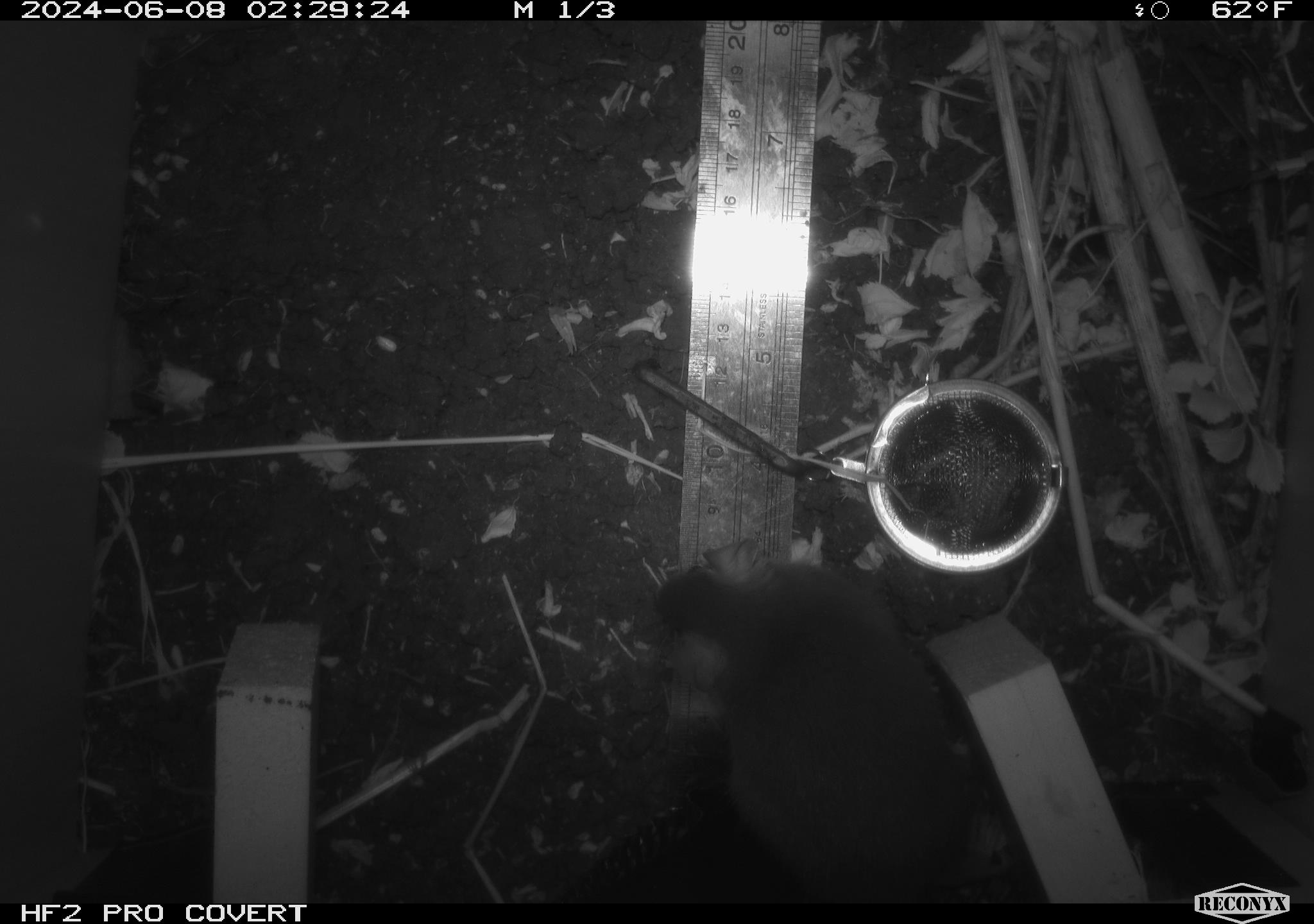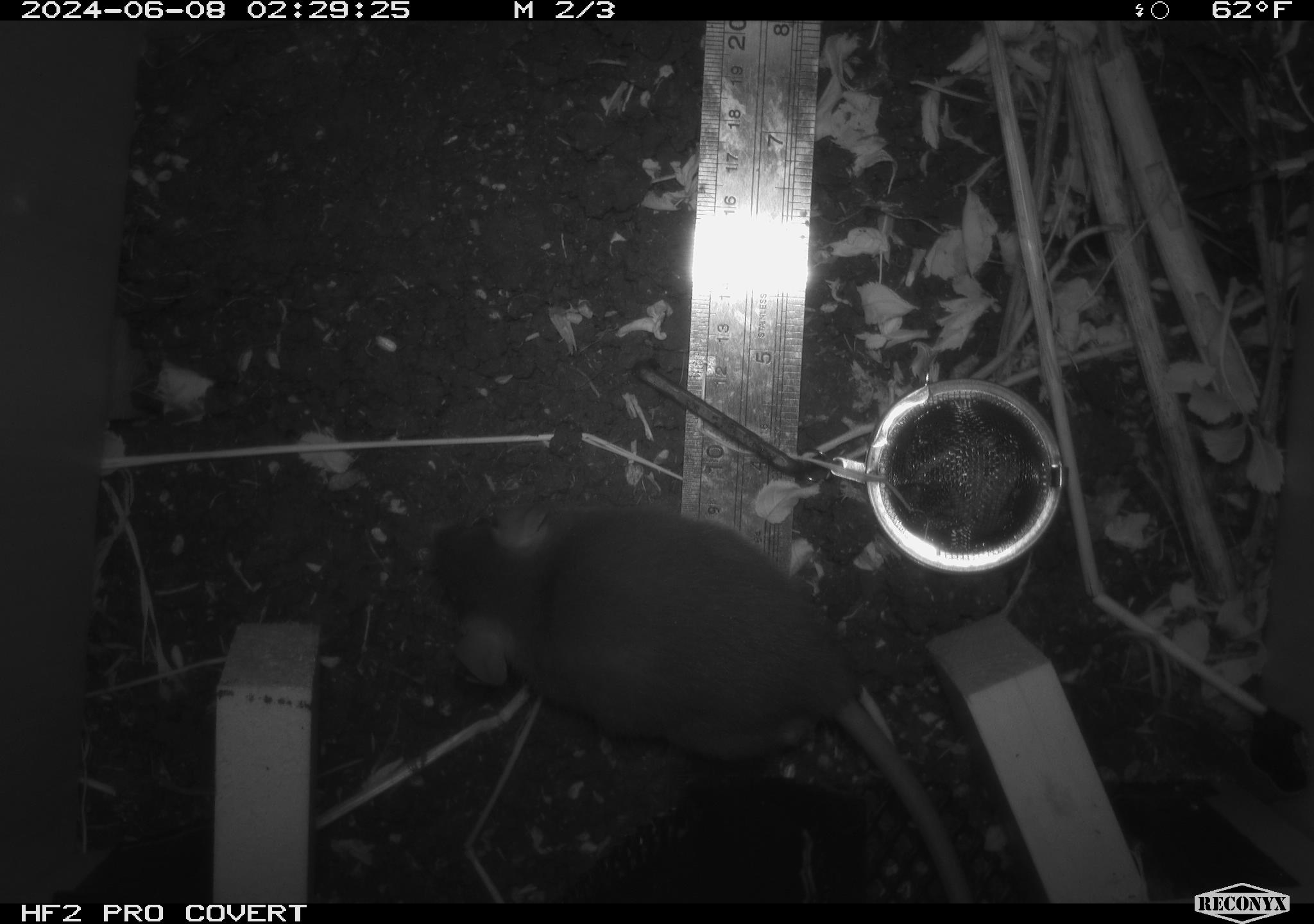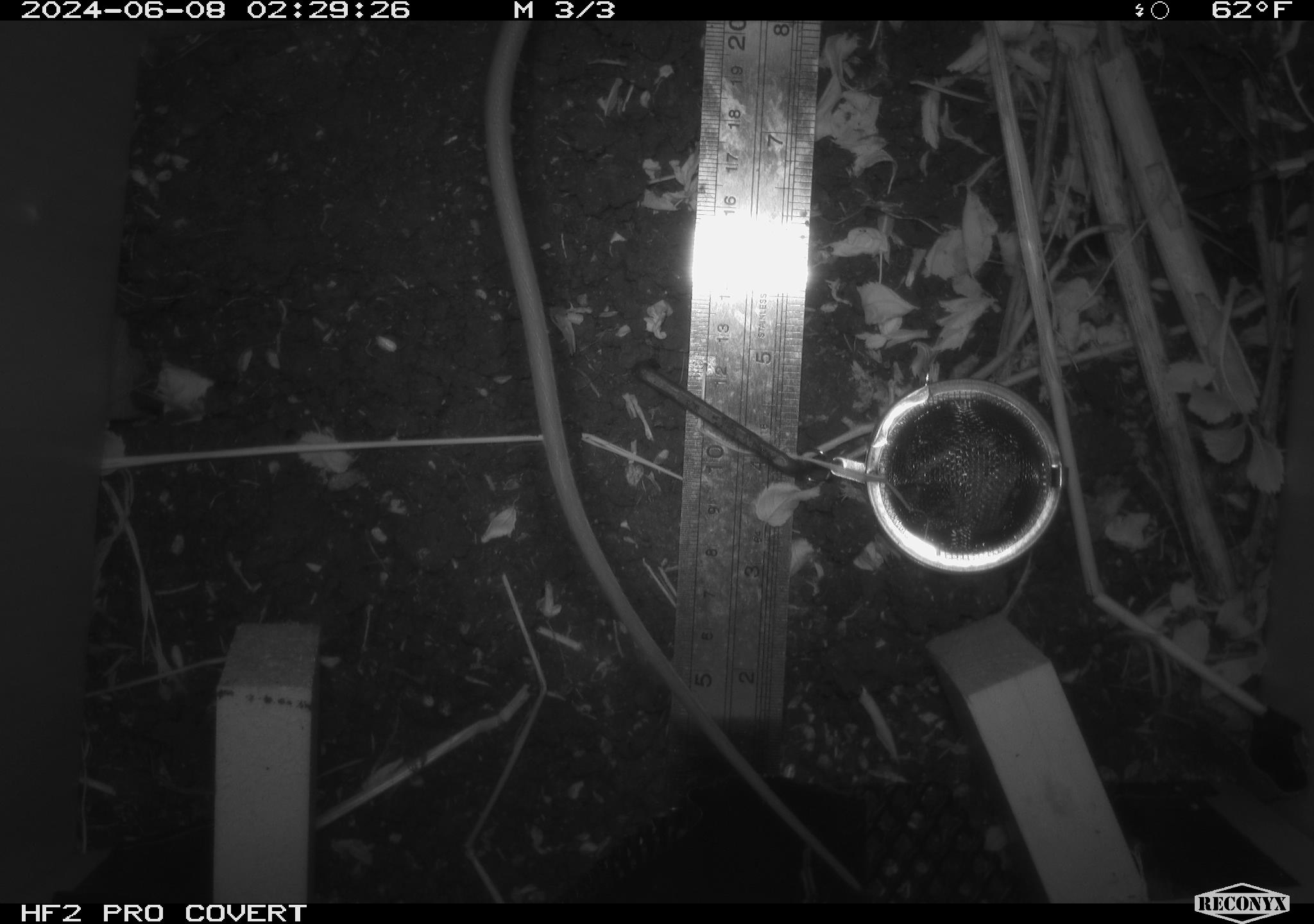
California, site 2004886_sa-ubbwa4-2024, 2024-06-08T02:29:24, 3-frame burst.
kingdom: Animalia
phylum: Chordata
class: Mammalia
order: Rodentia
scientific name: Rodentia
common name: woodrat or rat or mouse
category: woodrat or rat or mouse species